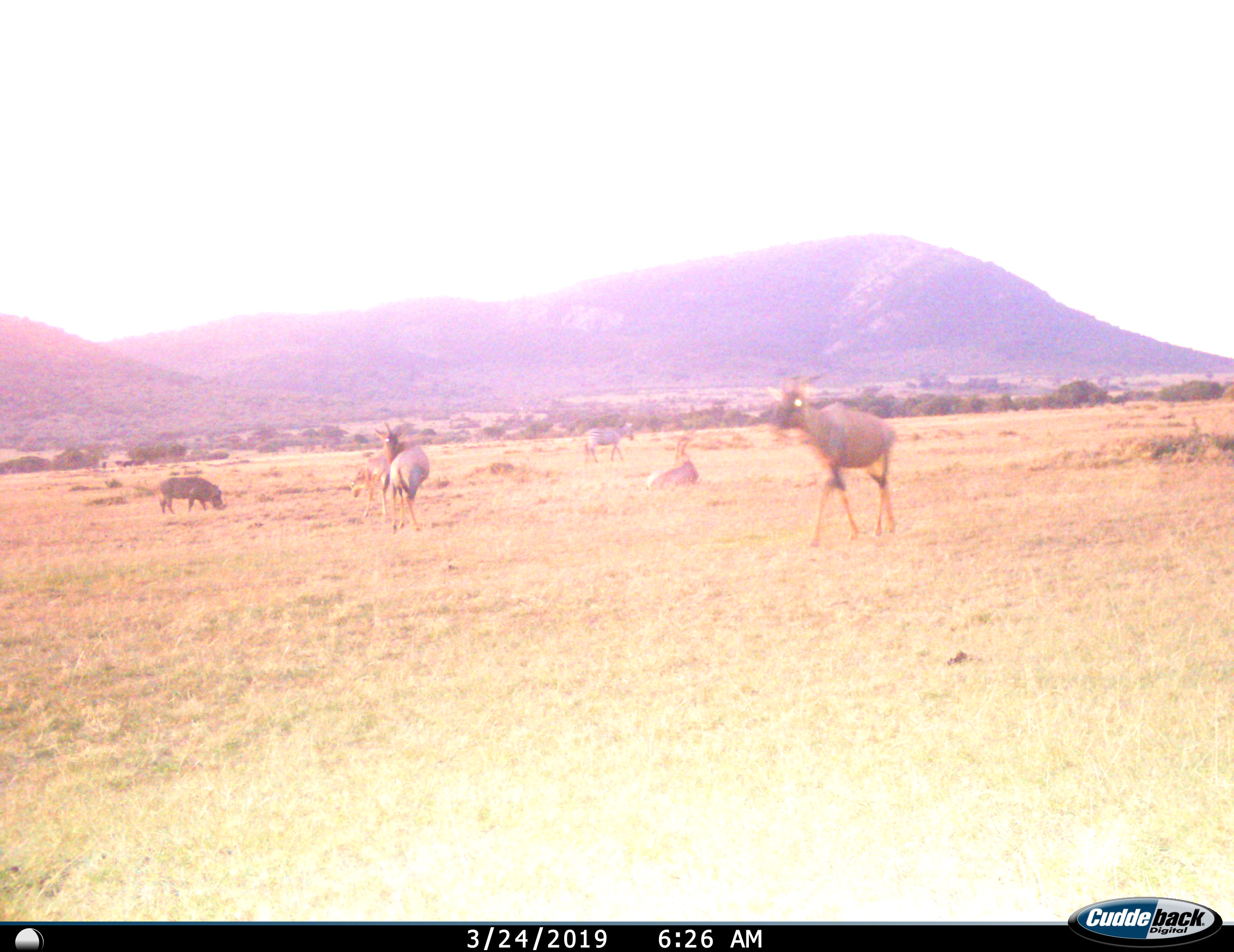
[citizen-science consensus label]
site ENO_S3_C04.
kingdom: Animalia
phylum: Chordata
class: Mammalia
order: Artiodactyla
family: Bovidae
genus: Damaliscus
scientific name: Damaliscus lunatus jimela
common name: topi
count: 4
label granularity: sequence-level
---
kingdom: Animalia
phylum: Chordata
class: Mammalia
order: Artiodactyla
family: Suidae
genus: Phacochoerus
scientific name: Phacochoerus africanus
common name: warthog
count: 1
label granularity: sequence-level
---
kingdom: Animalia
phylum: Chordata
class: Mammalia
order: Perissodactyla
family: Equidae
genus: Equus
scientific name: Equus quagga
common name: plains zebra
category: zebraplains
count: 1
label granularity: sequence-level